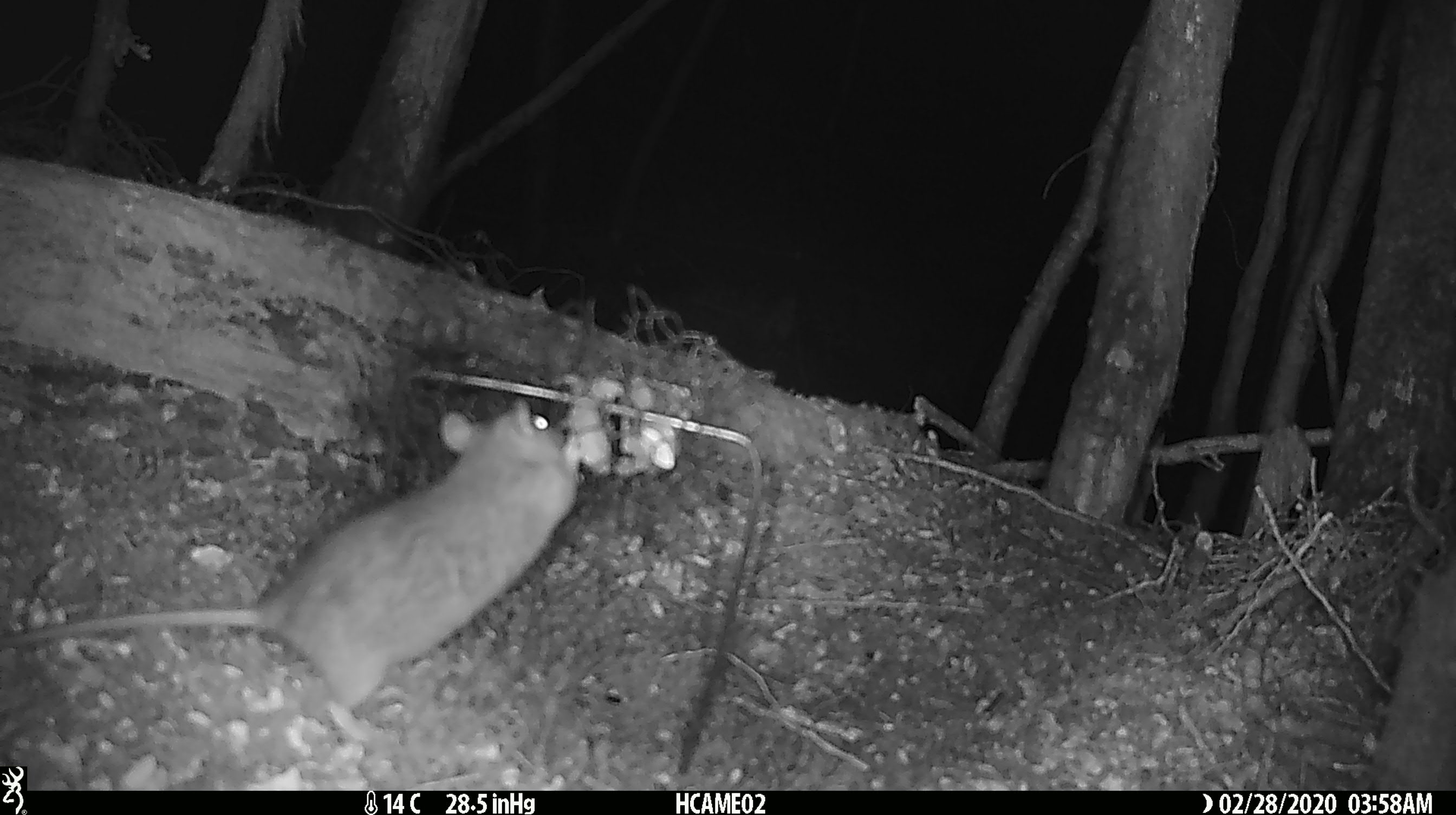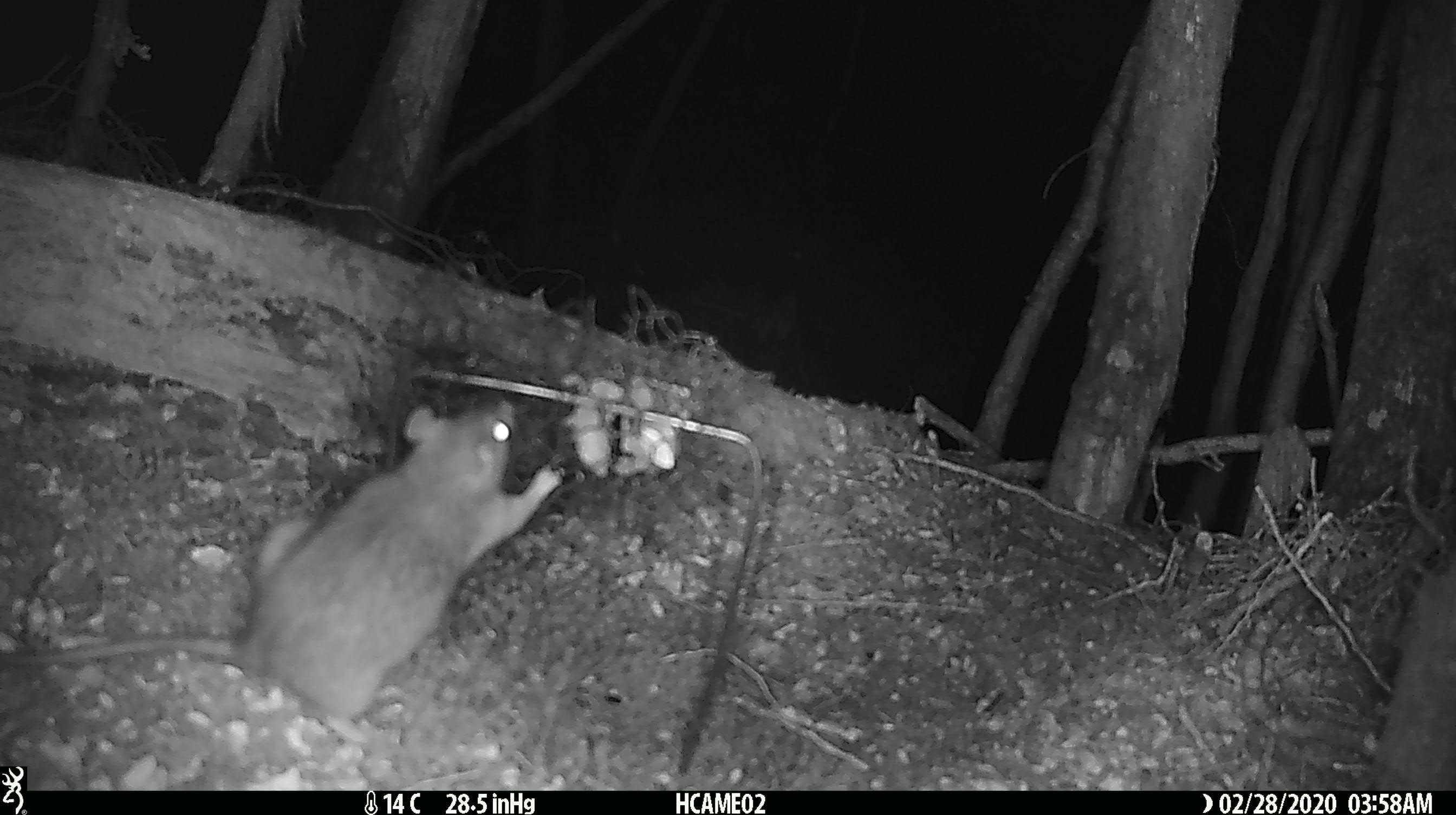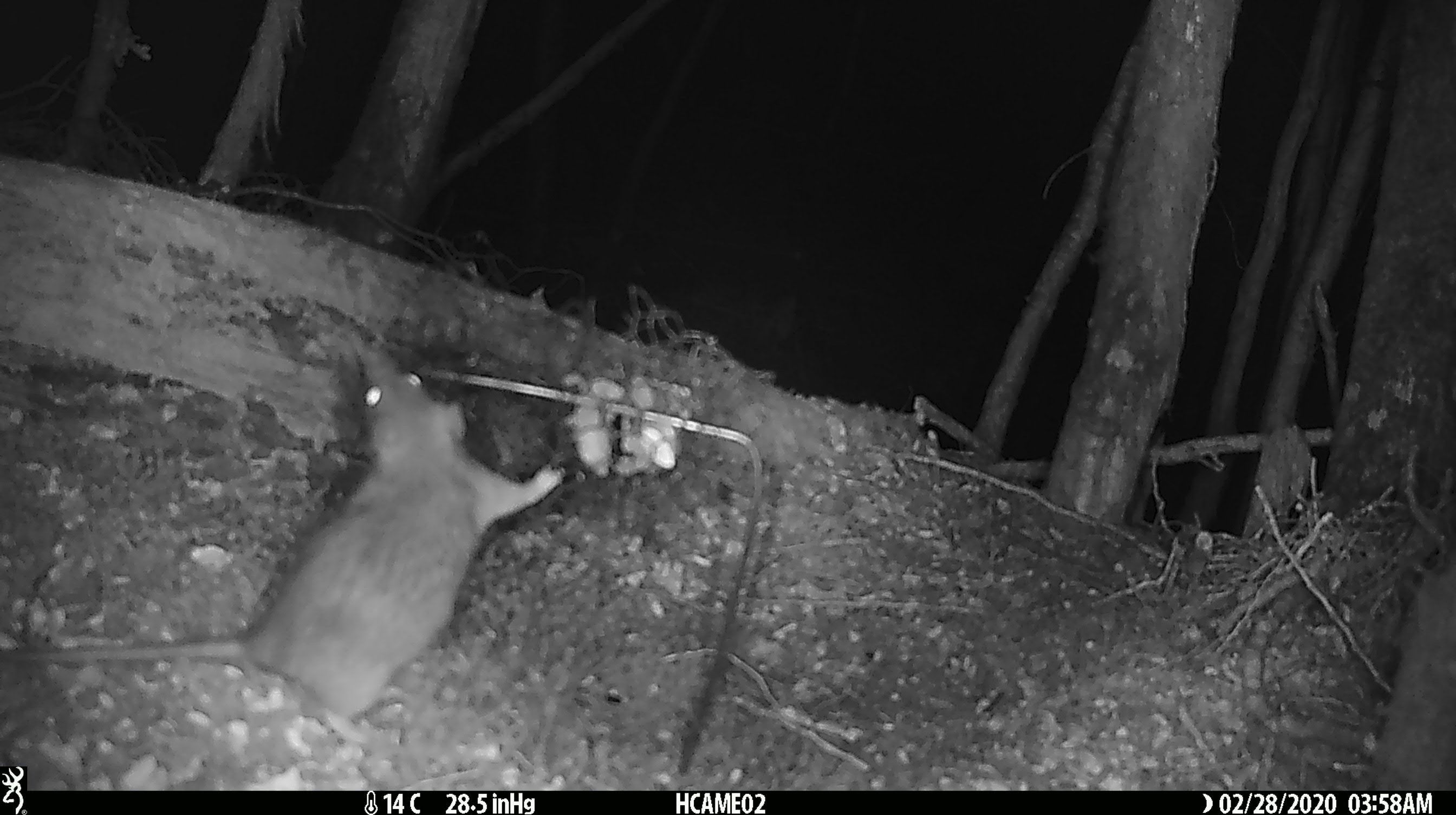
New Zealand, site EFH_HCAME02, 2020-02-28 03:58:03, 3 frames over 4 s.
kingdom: Animalia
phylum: Chordata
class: Mammalia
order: Rodentia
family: Muridae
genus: Rattus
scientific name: Rattus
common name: rat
Rat (Rattus).